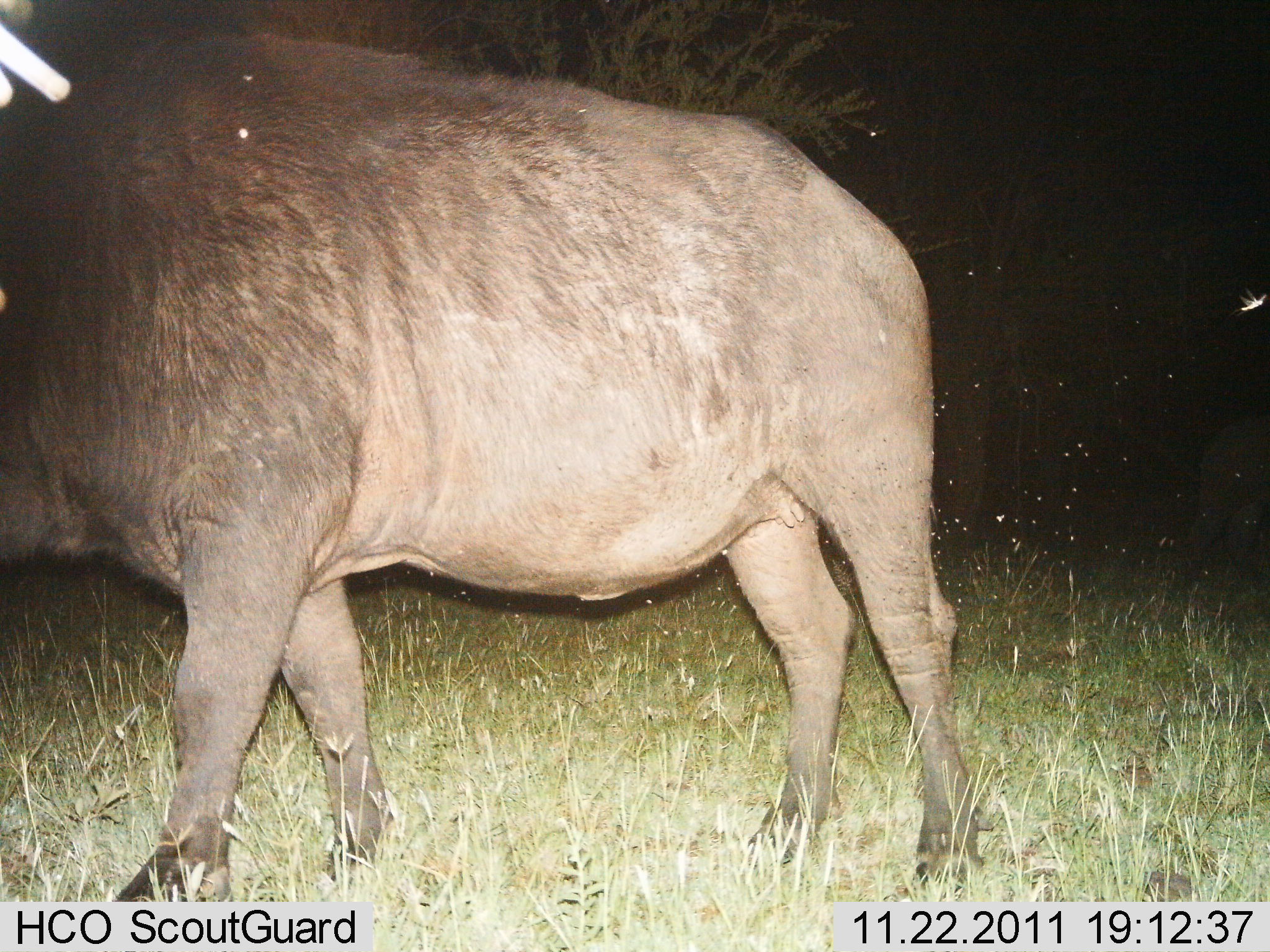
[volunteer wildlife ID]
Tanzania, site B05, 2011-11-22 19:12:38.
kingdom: Animalia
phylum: Chordata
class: Mammalia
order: Artiodactyla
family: Bovidae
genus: Syncerus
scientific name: Syncerus caffer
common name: cape buffalo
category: buffalo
Buffalo (cape buffalo) (Syncerus caffer), count 1. Behavior (volunteer vote fractions): standing 82%, resting 0%, moving 18%, interacting 0%. Young present (vote fraction): 0%. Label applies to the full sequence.